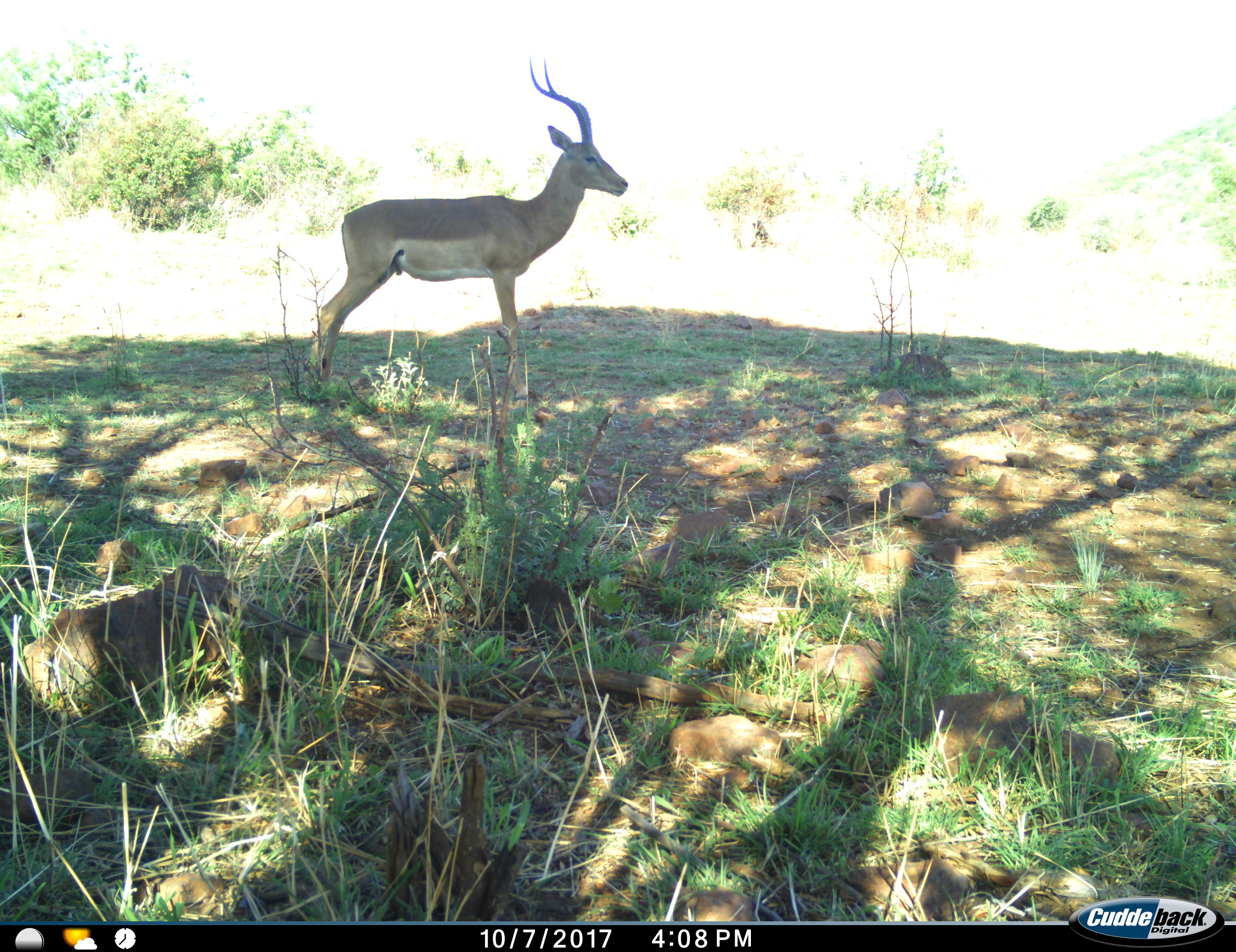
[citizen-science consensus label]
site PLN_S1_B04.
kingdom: Animalia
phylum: Chordata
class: Mammalia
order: Artiodactyla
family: Bovidae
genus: Aepyceros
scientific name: Aepyceros melampus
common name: impala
Impala (Aepyceros melampus), count 1. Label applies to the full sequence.